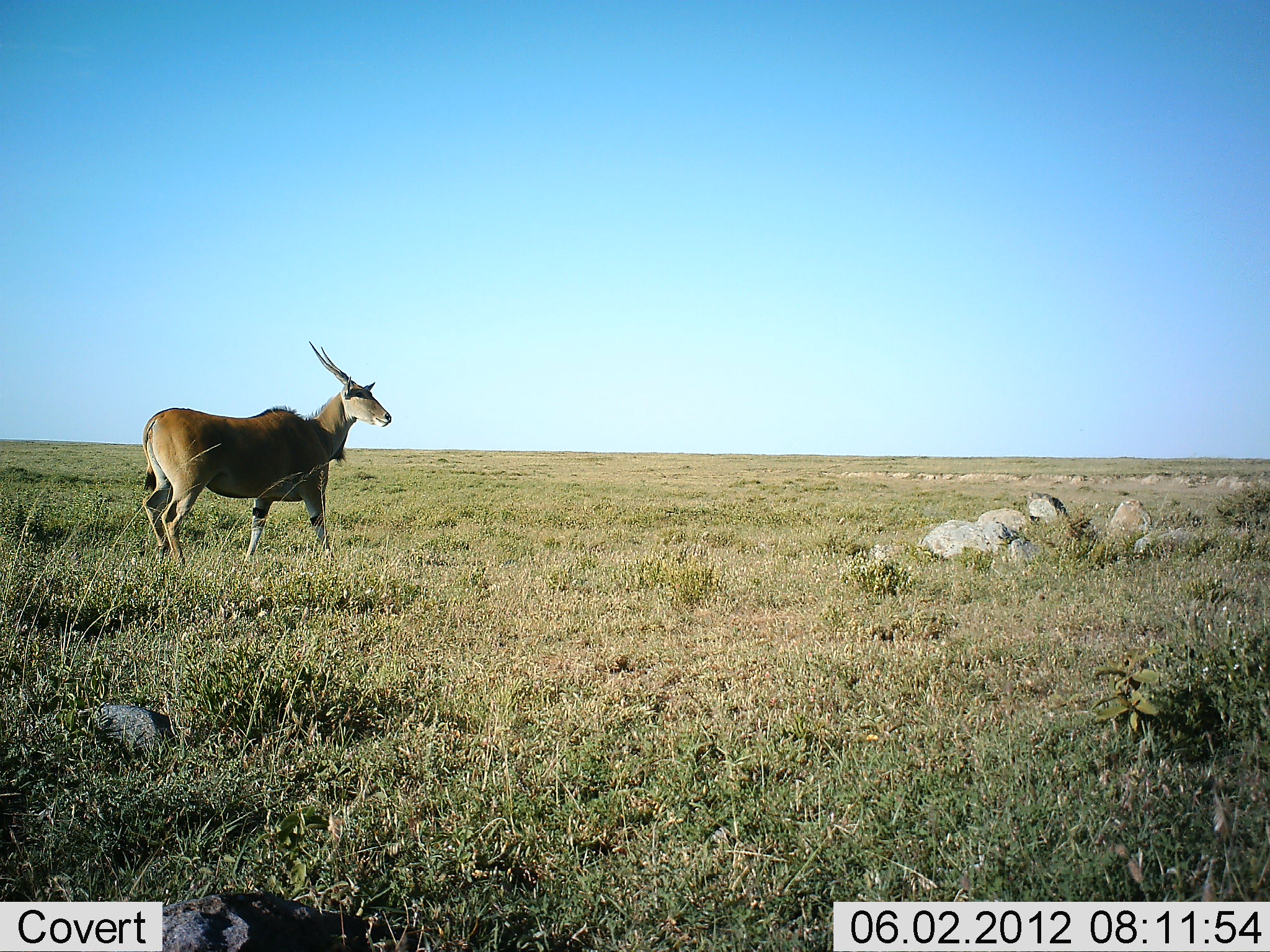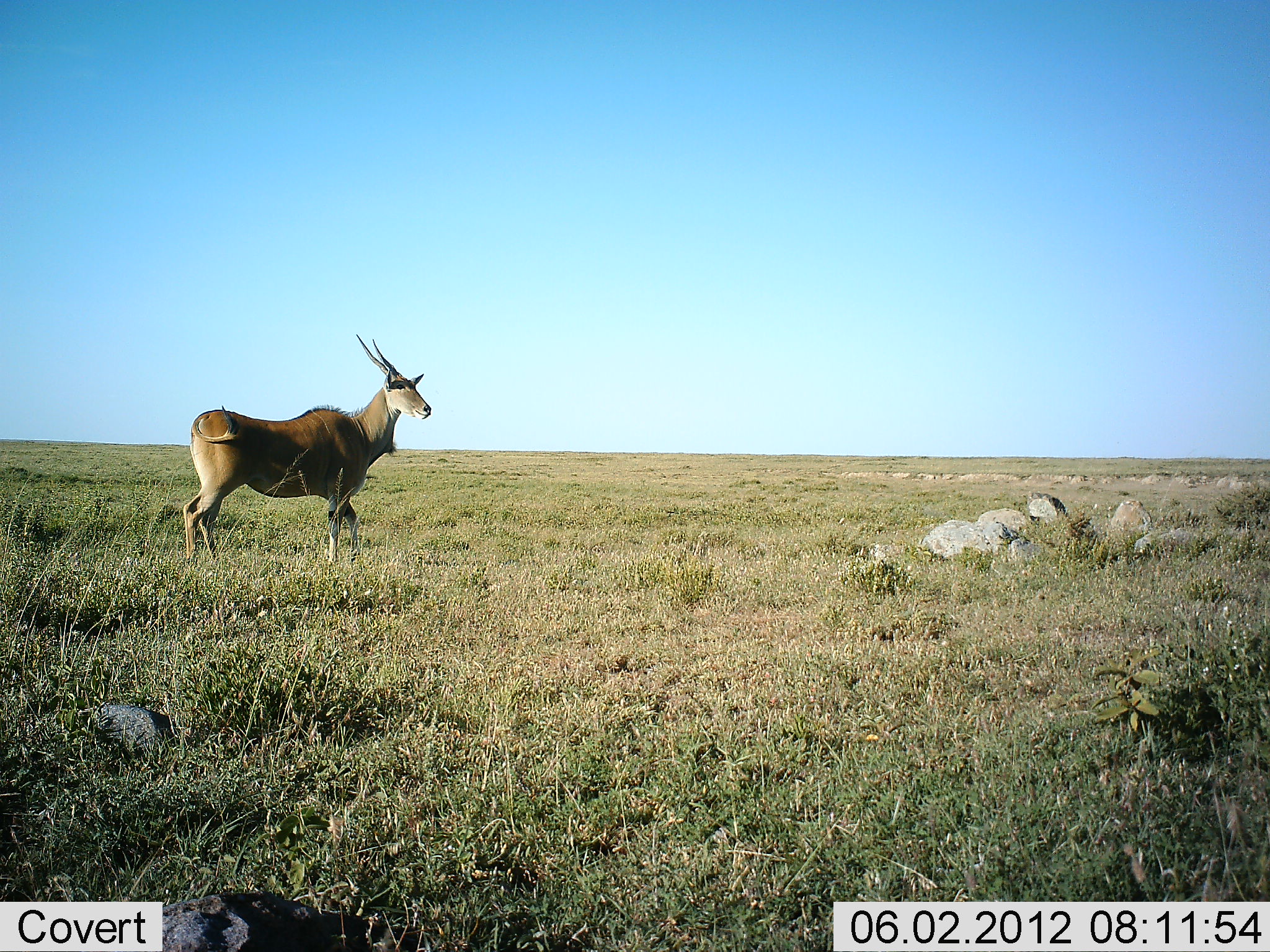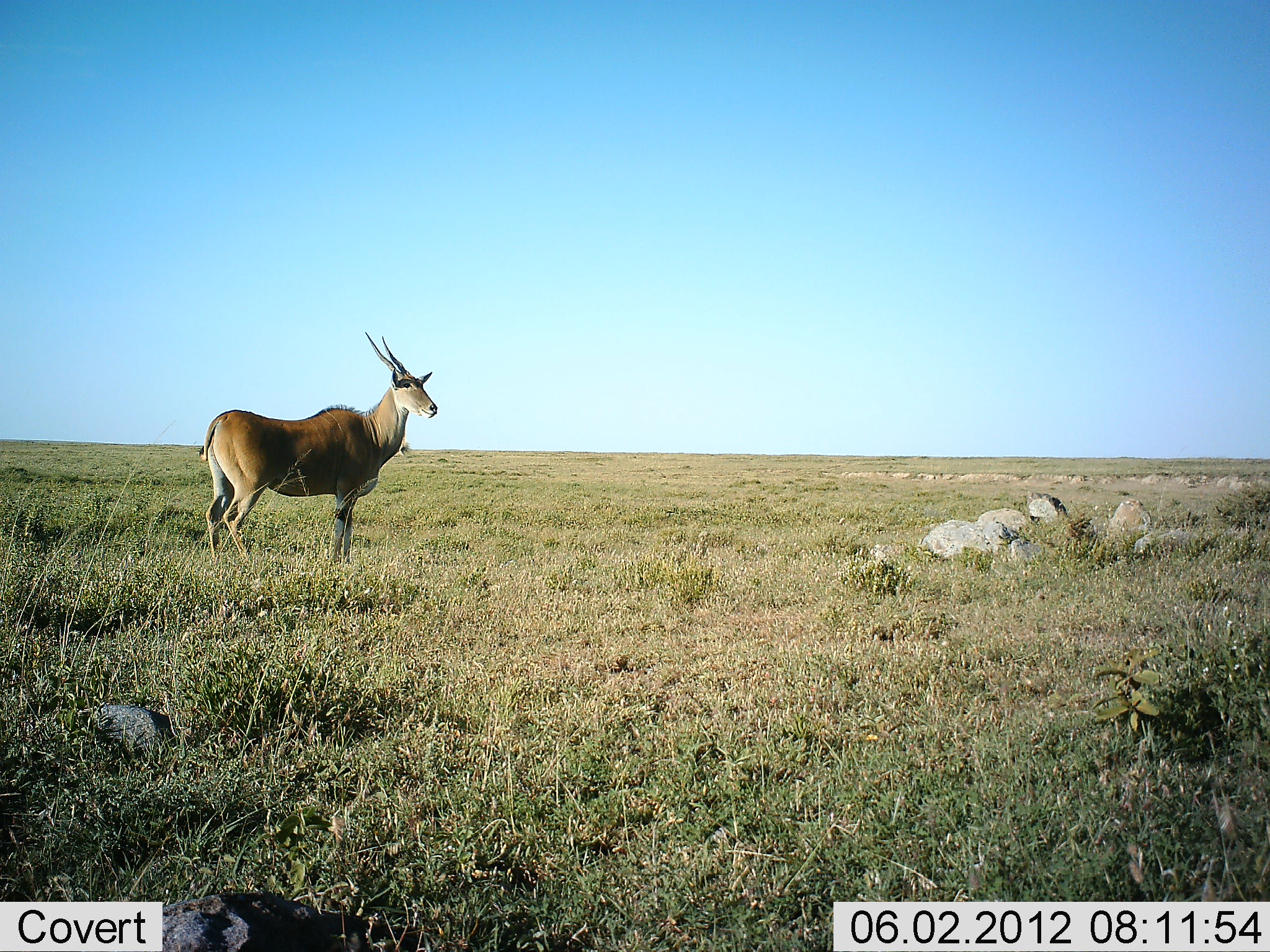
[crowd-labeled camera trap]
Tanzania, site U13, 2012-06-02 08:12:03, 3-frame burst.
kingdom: Animalia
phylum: Chordata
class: Mammalia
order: Artiodactyla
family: Bovidae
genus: Tragelaphus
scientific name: Tragelaphus oryx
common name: eland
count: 1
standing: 30%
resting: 0%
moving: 80%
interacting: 0%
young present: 0%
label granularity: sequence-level